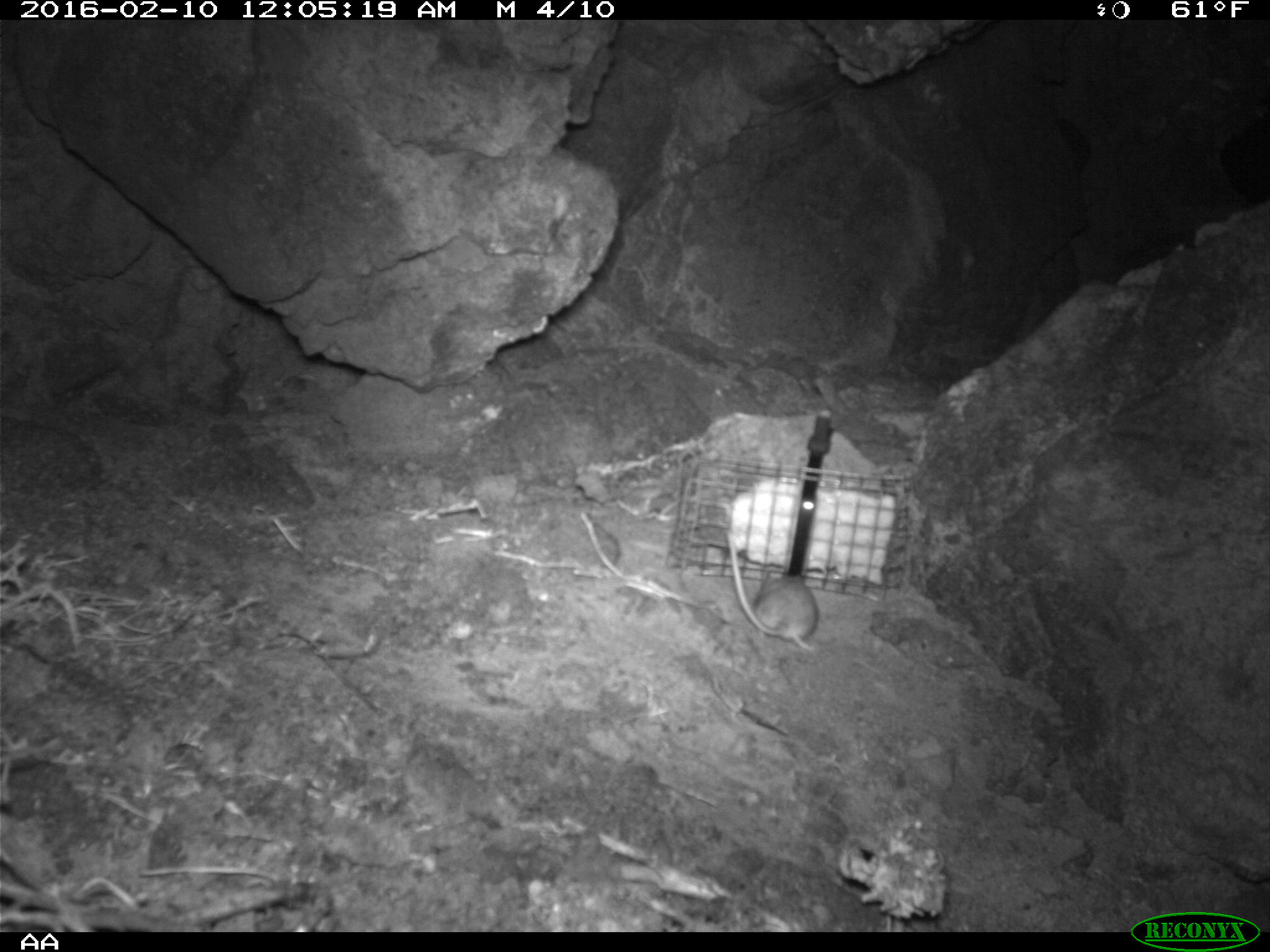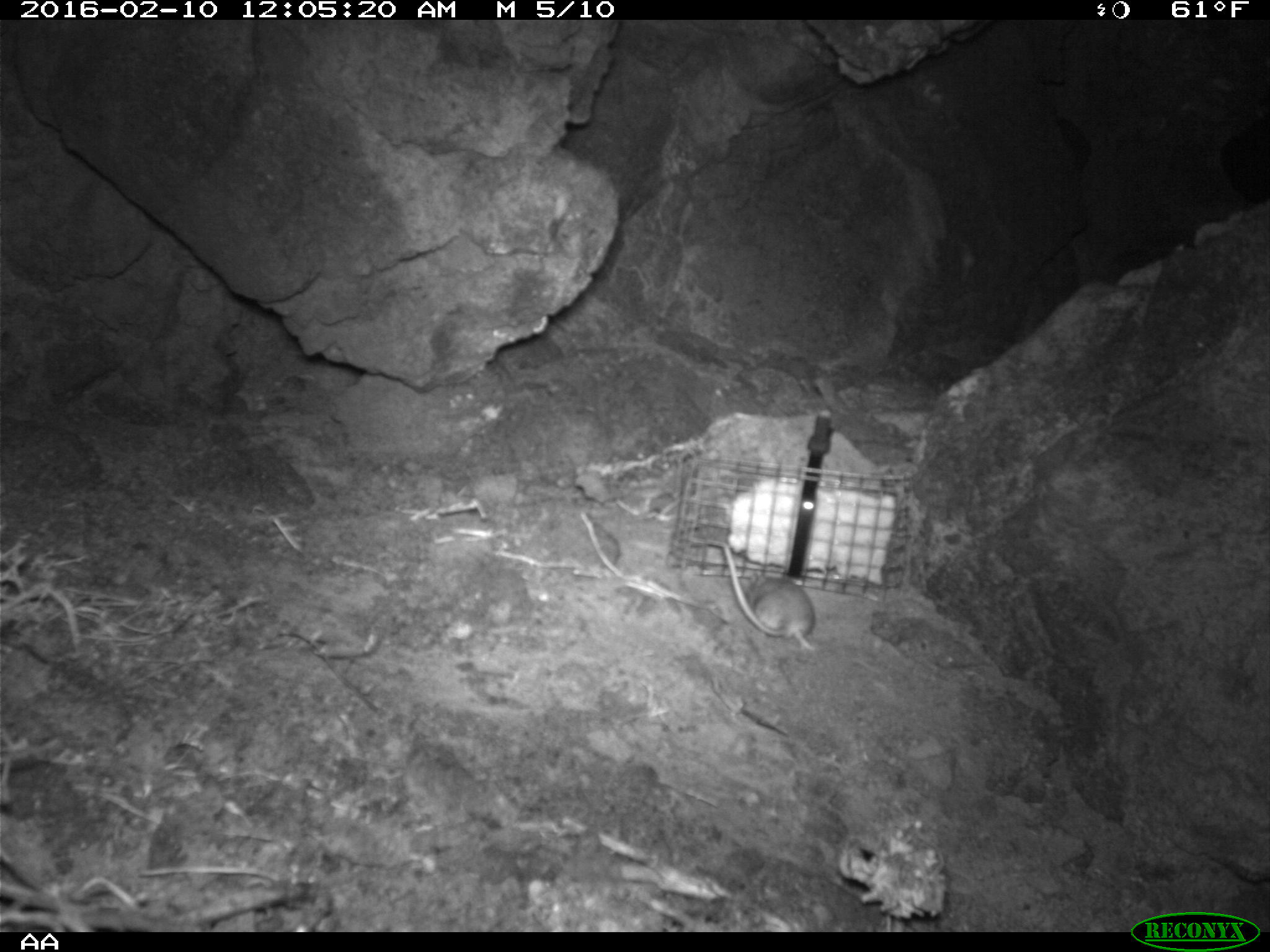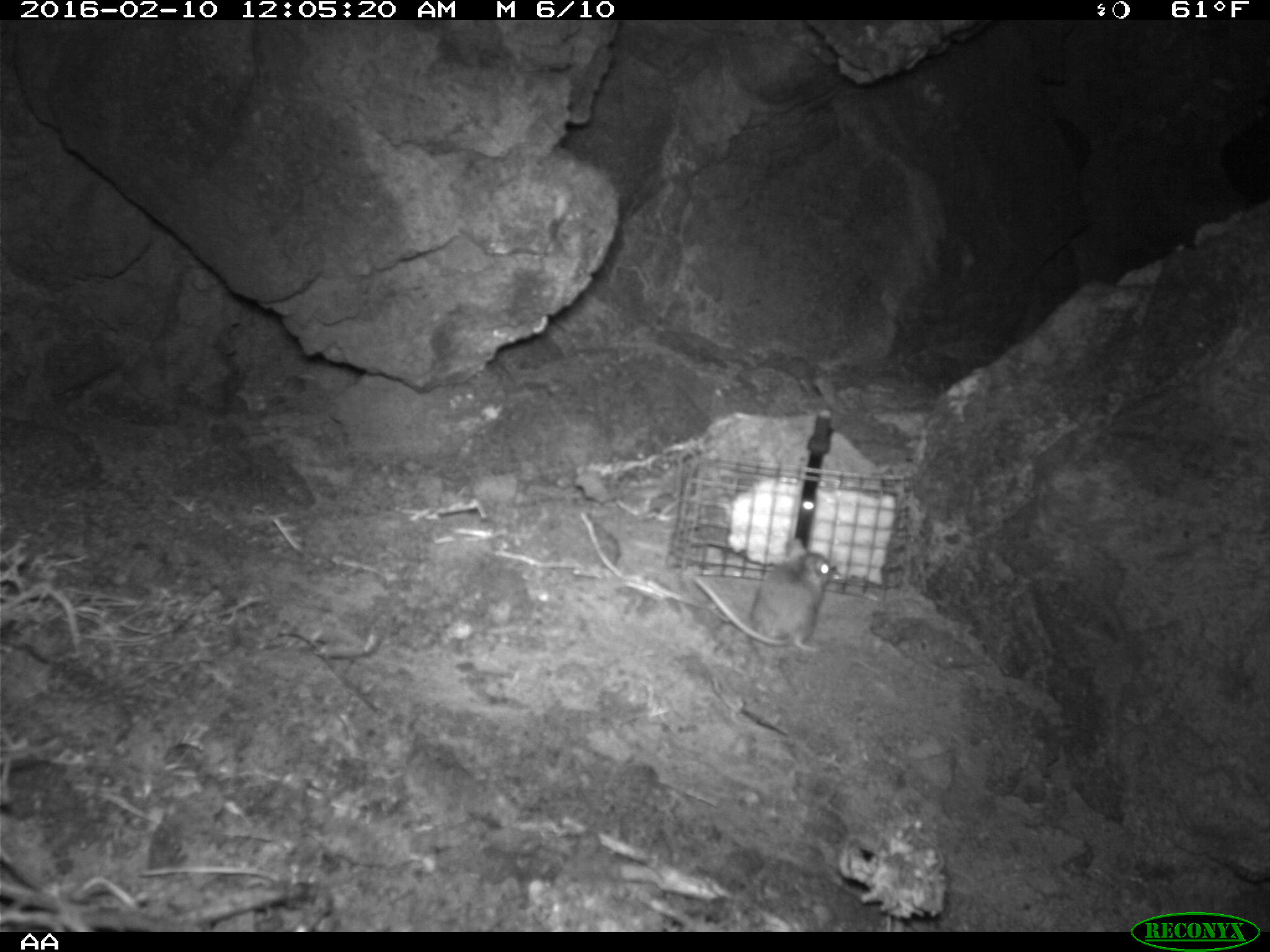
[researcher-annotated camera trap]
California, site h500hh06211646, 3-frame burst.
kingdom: Animalia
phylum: Chordata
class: Mammalia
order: Rodentia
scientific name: Rodentia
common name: rodent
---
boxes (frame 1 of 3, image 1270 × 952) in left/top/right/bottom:
rodent: 728/529/820/654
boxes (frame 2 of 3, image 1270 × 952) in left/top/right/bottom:
rodent: 722/542/816/651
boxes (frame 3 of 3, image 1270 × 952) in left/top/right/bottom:
rodent: 695/538/830/652